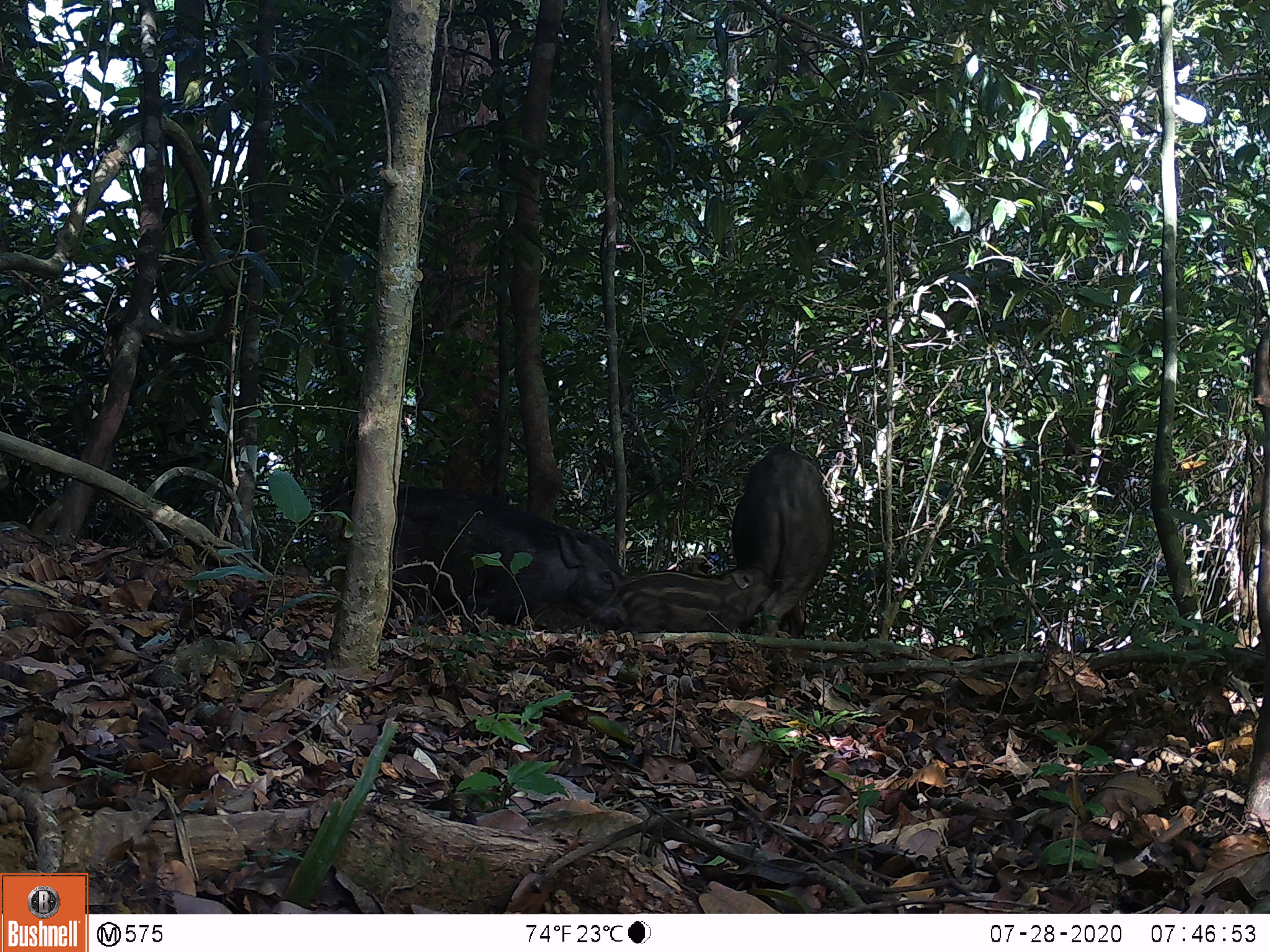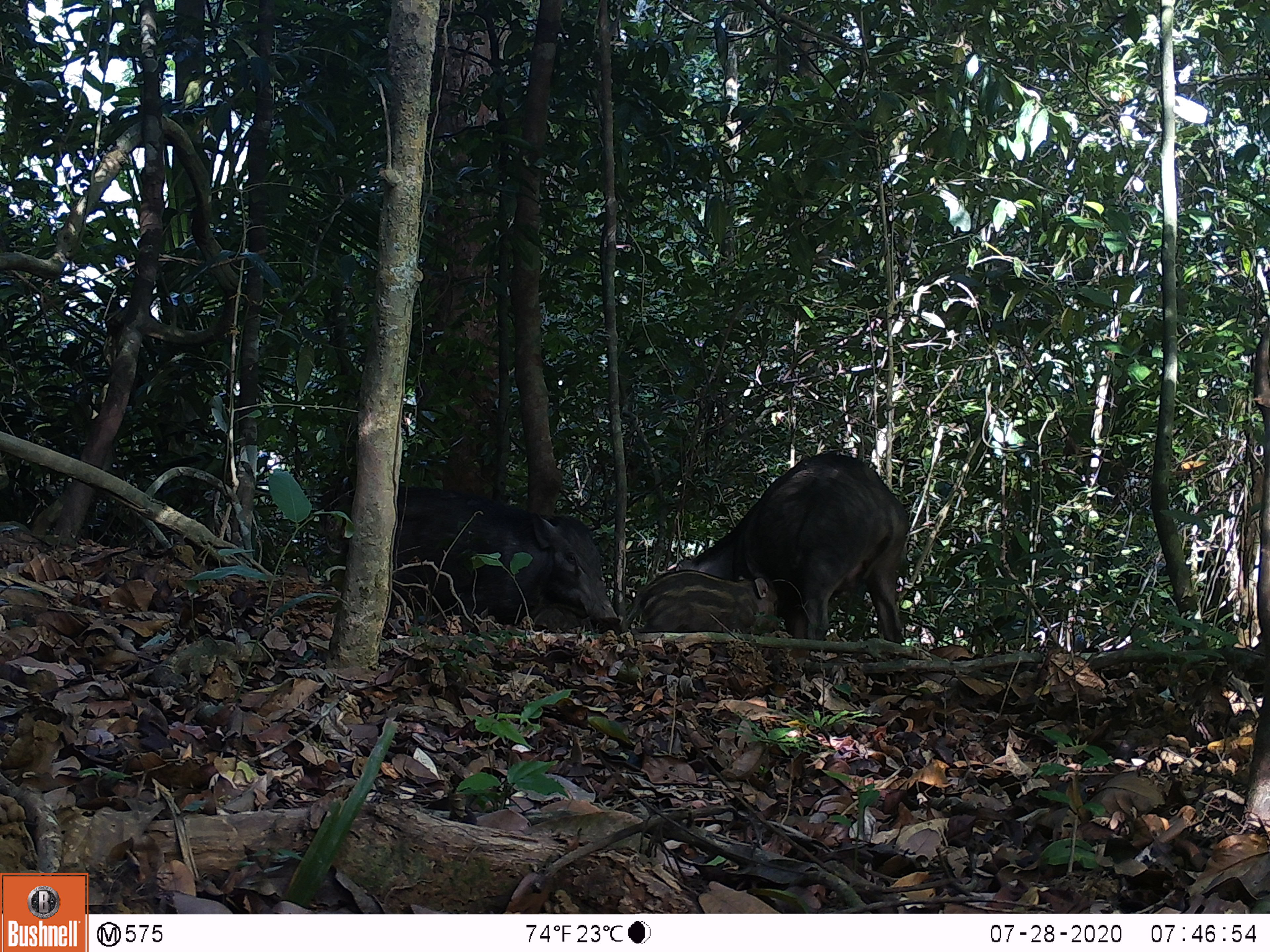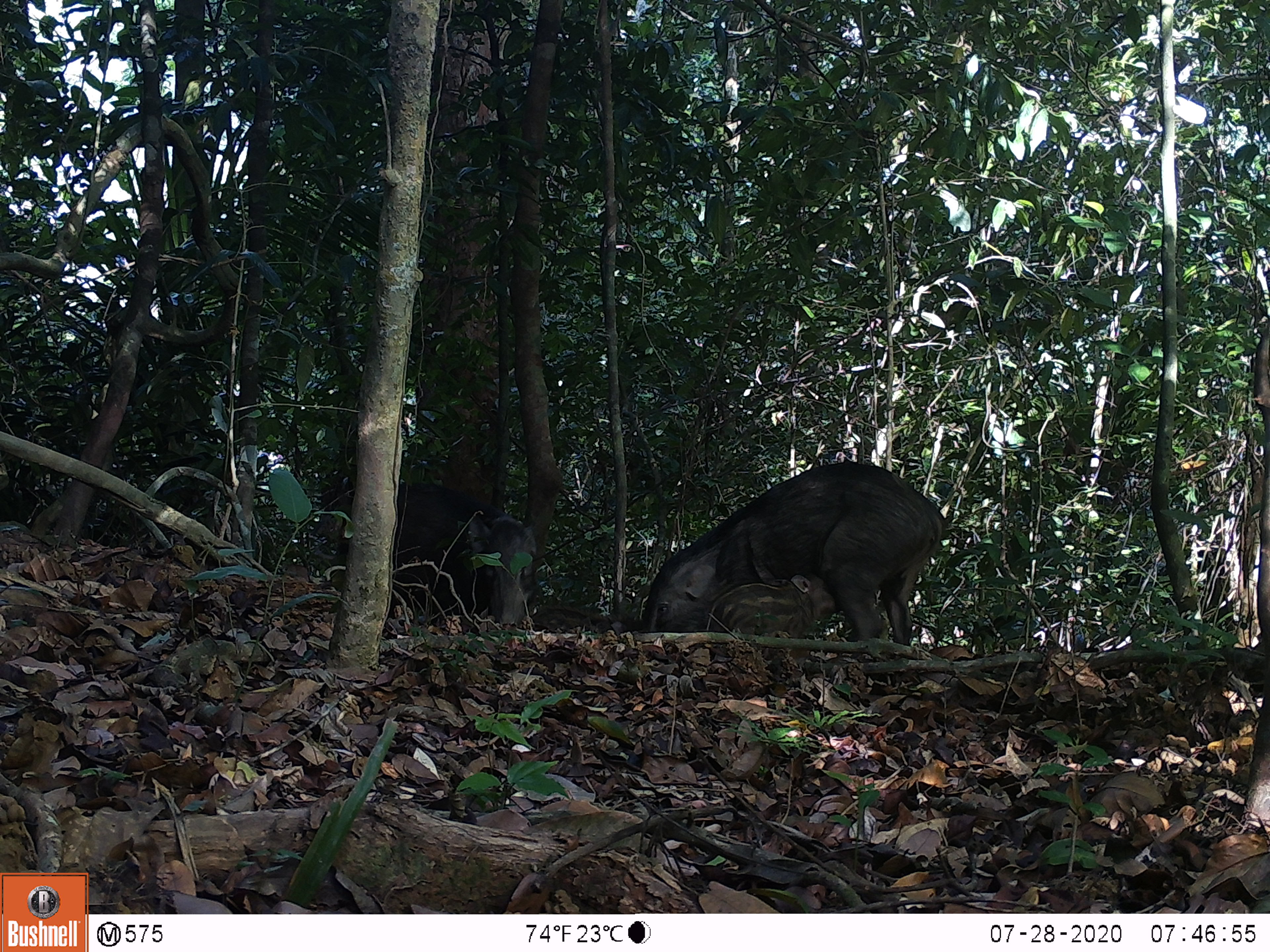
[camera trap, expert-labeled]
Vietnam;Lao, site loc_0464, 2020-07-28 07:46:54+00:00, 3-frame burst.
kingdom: Animalia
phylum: Chordata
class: Mammalia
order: Artiodactyla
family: Suidae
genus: Sus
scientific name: Sus scrofa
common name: eurasian wild pig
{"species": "eurasian wild pig (Sus scrofa)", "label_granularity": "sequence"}